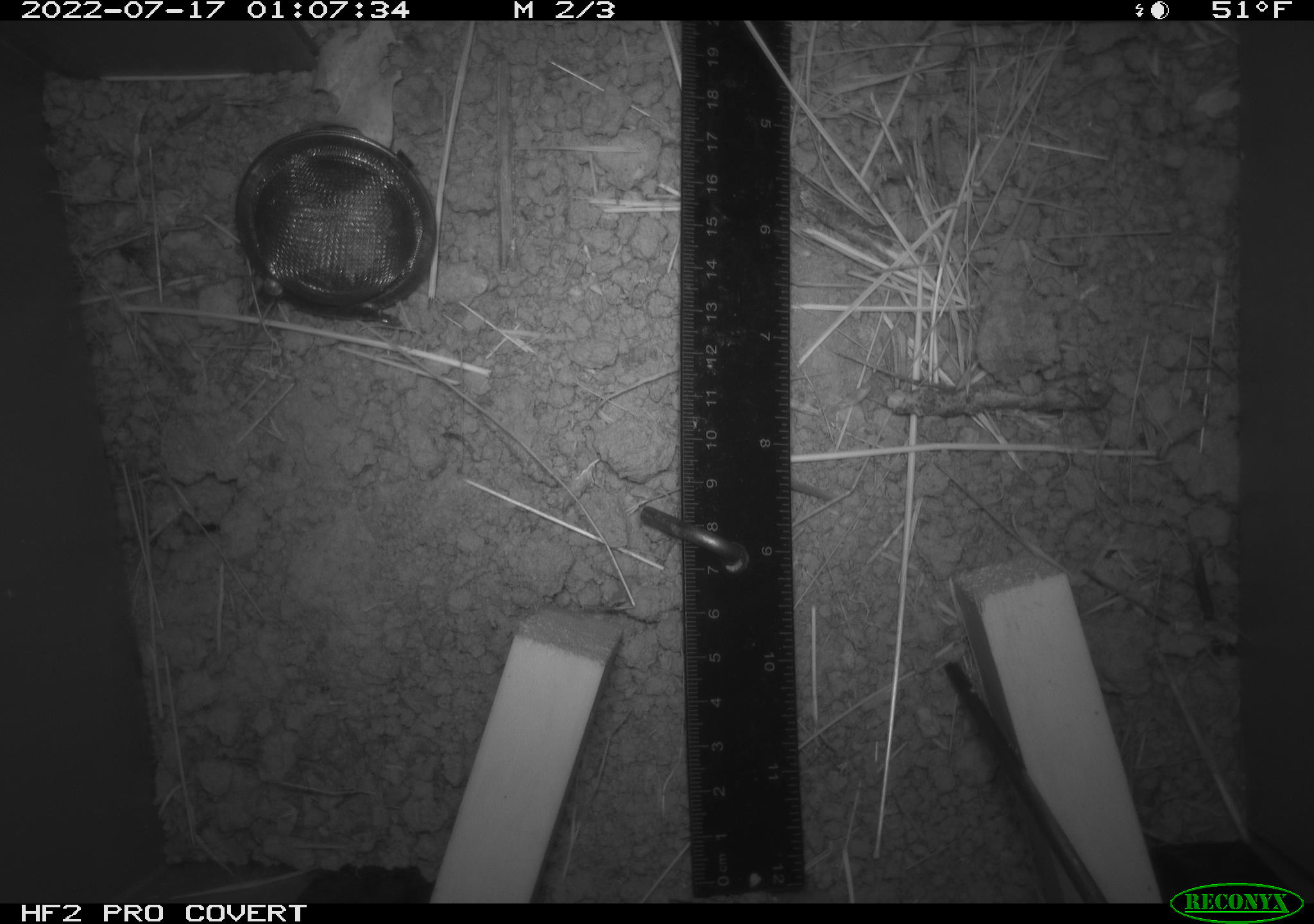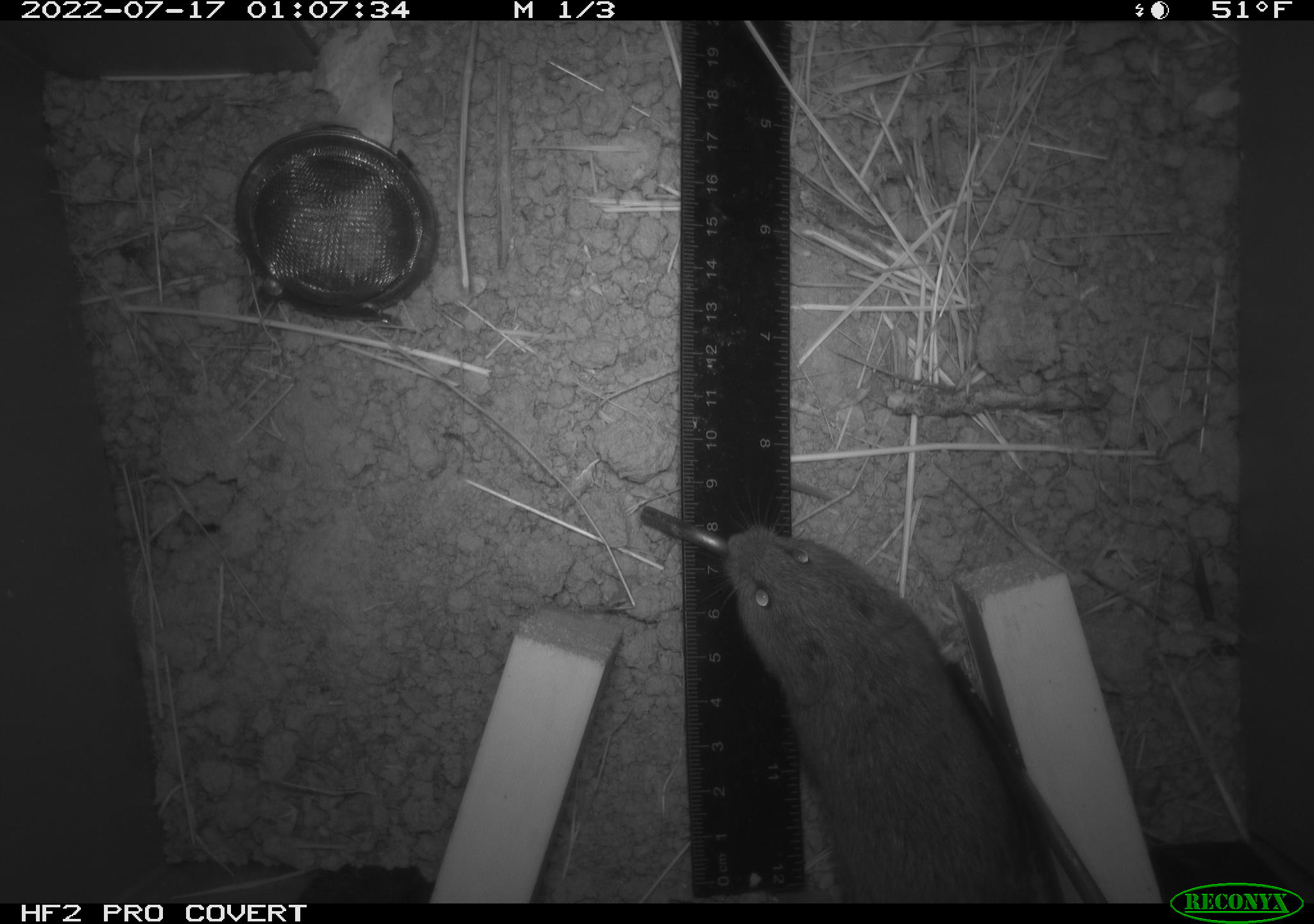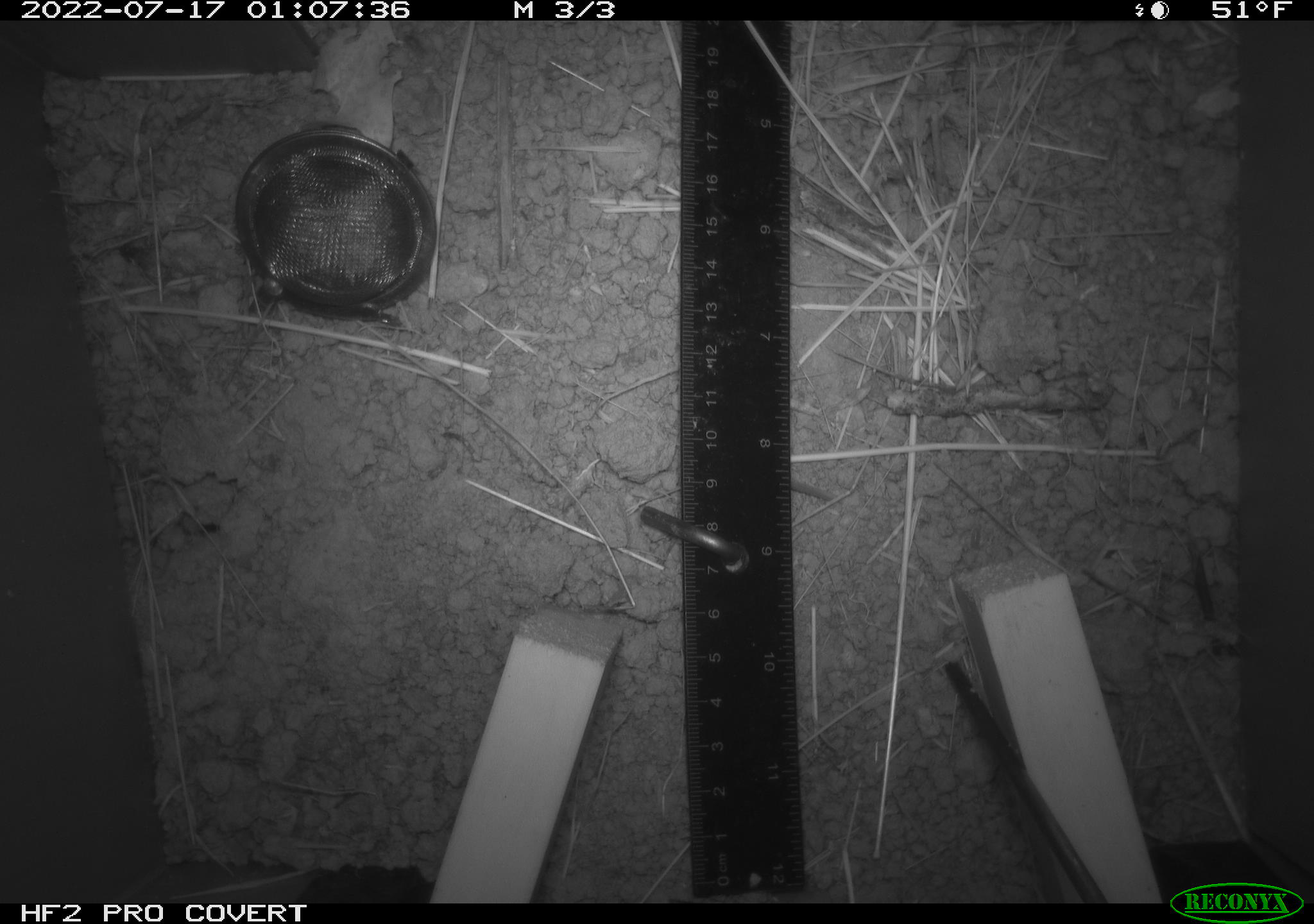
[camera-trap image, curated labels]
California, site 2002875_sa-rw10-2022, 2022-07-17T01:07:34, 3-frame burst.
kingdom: Animalia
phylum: Chordata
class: Mammalia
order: Rodentia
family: Cricetidae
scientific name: Arvicolinae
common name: voles, lemmings, and muskrats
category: arvicolinae subfamily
Arvicolinae subfamily (voles, lemmings, and muskrats) (Arvicolinae).